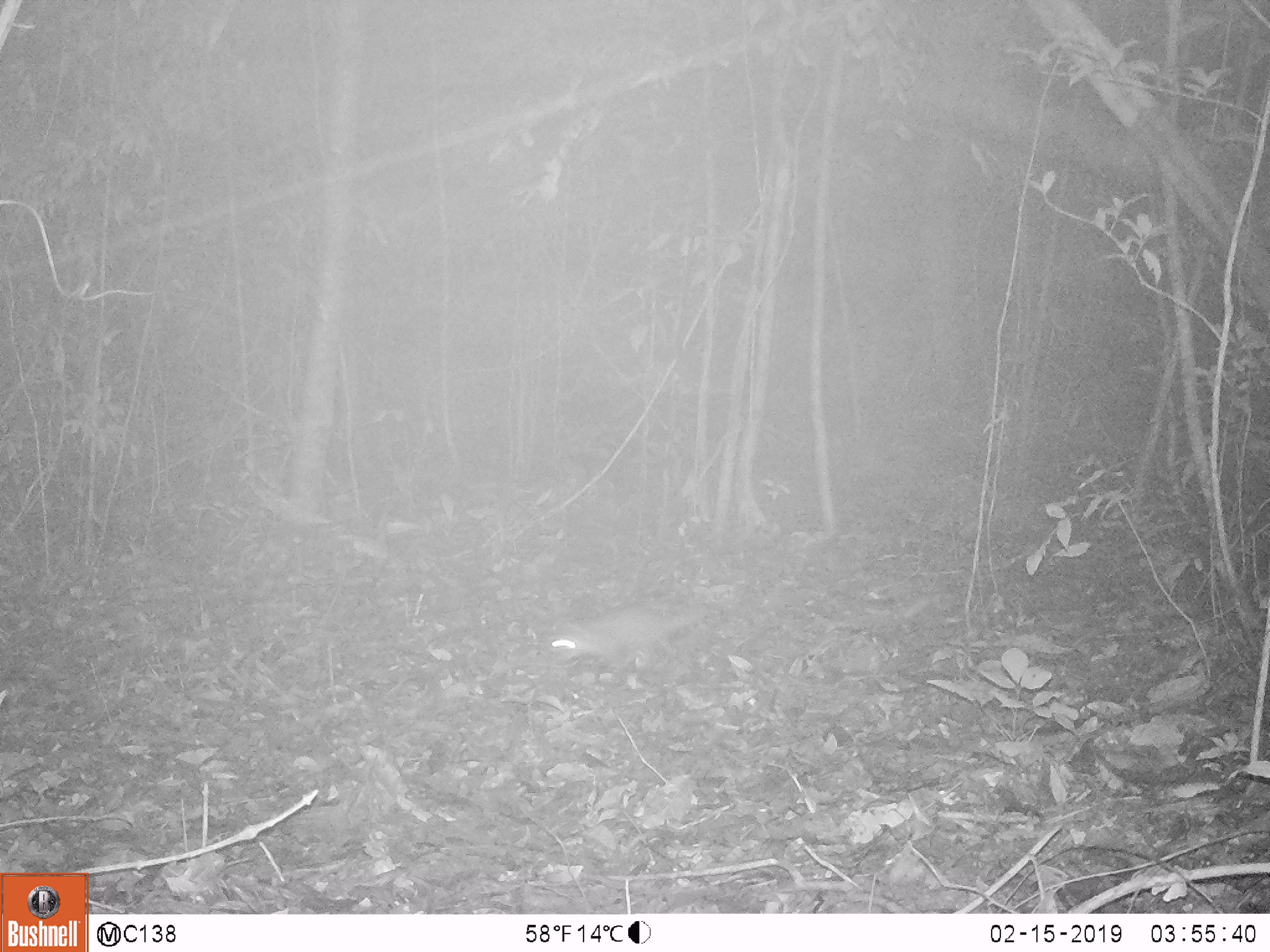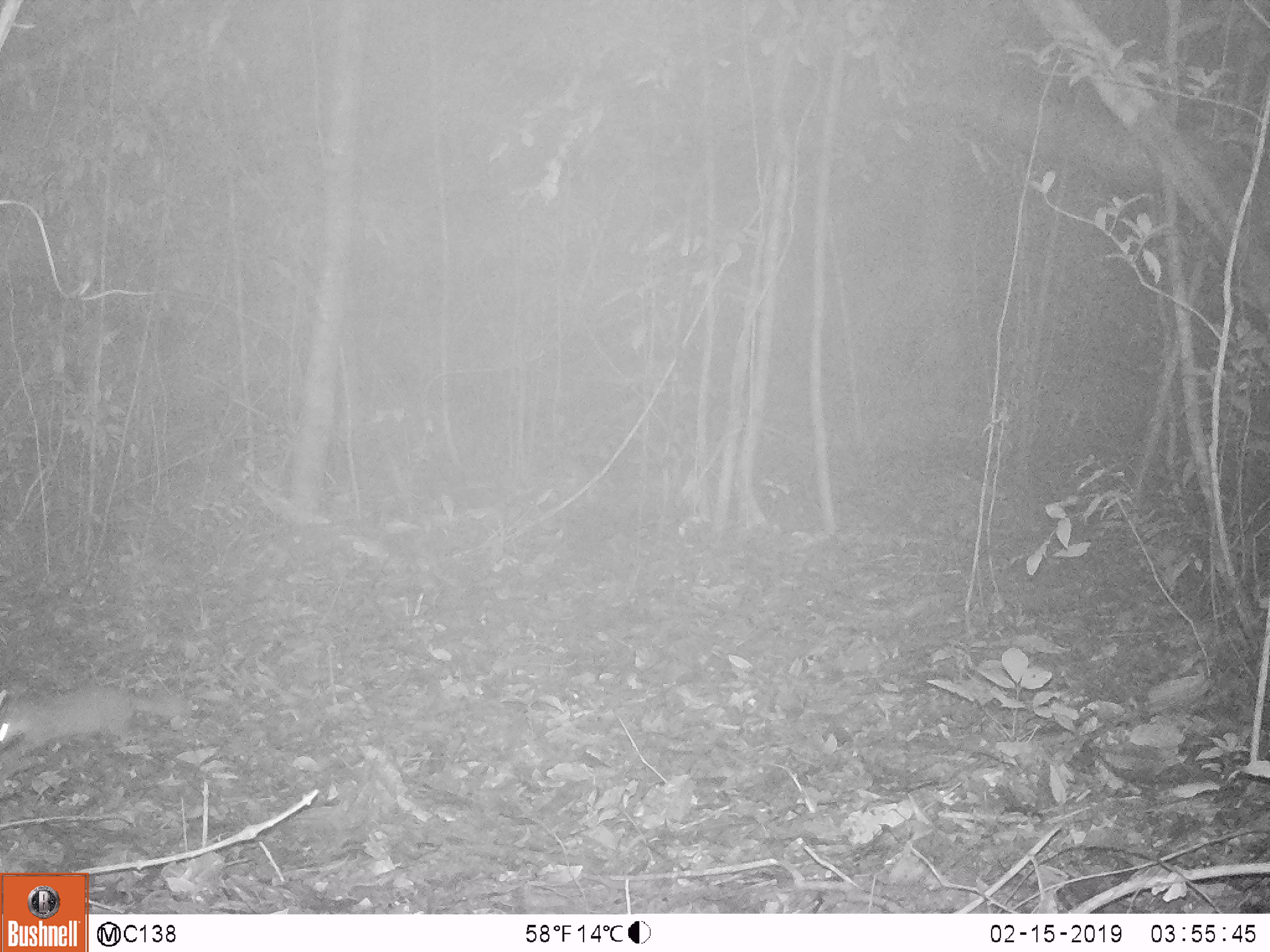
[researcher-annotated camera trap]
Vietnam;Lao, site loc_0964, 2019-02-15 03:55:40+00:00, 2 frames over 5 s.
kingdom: Animalia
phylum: Chordata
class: Mammalia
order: Carnivora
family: Mustelidae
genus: Melogale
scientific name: Melogale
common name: ferret badger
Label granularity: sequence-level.